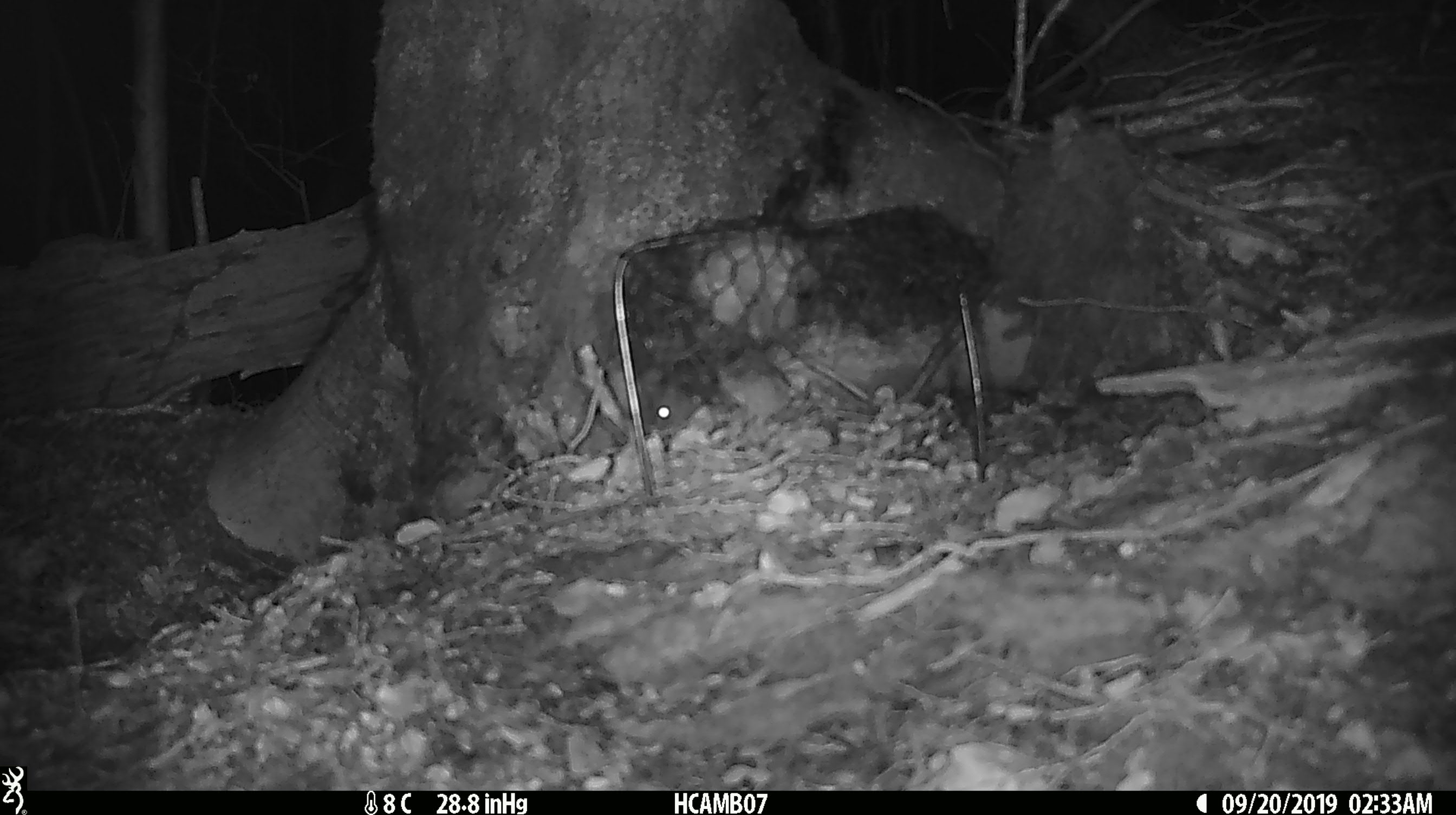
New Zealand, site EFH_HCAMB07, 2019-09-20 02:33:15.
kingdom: Animalia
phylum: Chordata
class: Mammalia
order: Rodentia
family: Muridae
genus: Mus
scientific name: Mus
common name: mouse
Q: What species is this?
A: Mouse (Mus).